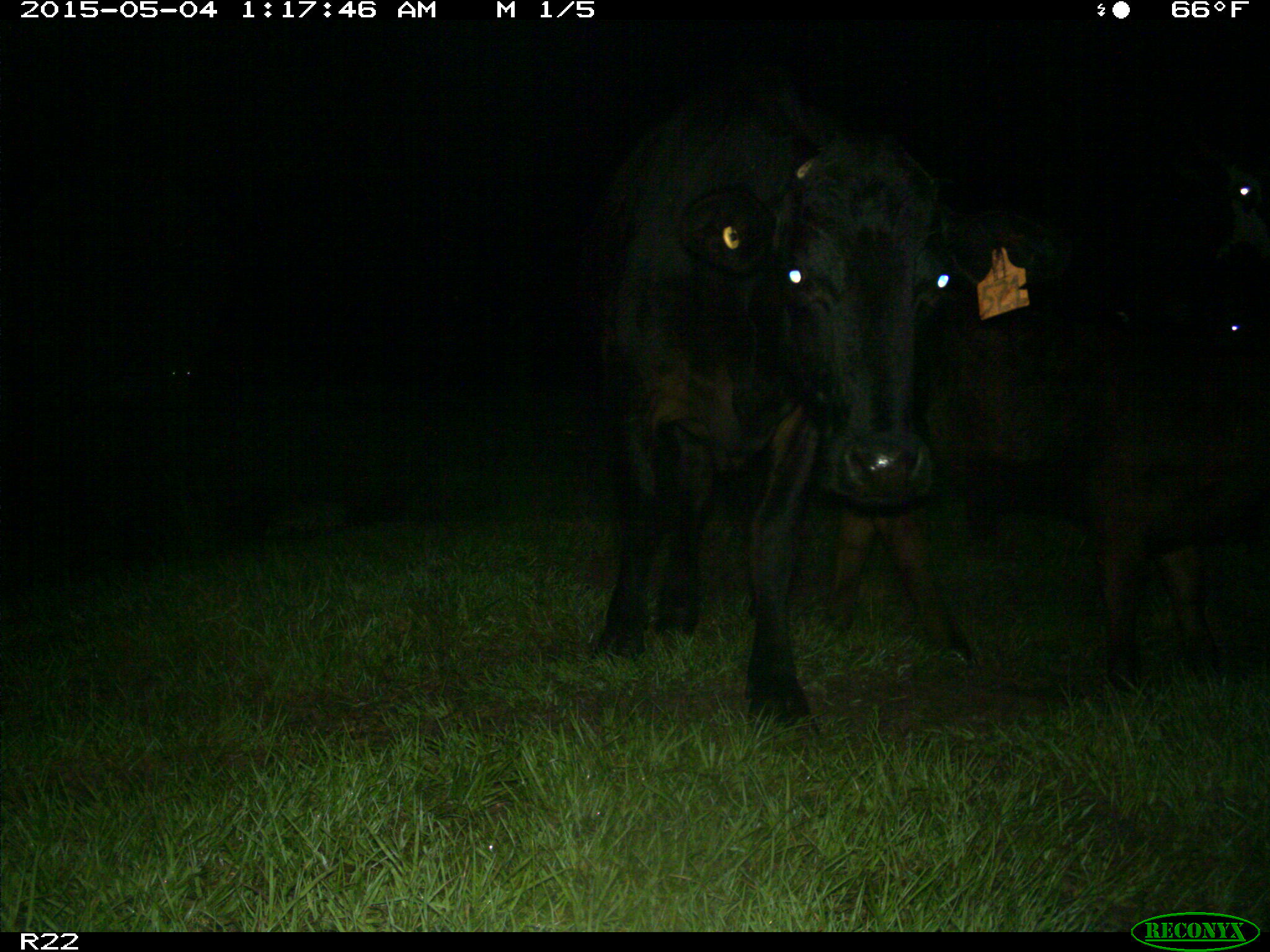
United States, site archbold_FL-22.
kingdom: Animalia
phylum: Chordata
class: Mammalia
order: Artiodactyla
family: Bovidae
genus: Bos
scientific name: Bos taurus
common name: domestic cow